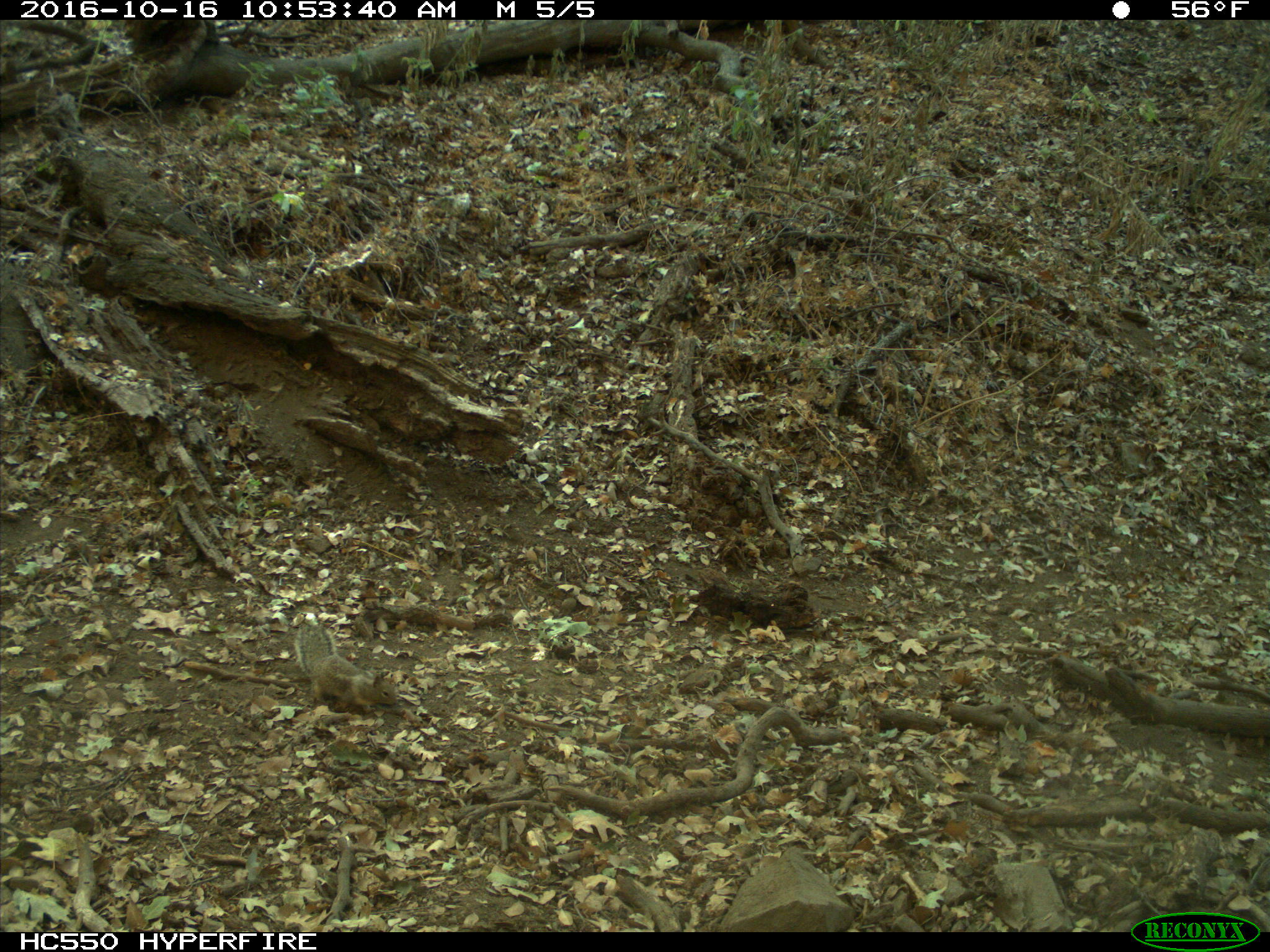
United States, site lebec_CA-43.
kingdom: Animalia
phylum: Chordata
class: Mammalia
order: Rodentia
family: Sciuridae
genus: Otospermophilus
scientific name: Otospermophilus beecheyi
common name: california ground squirrel